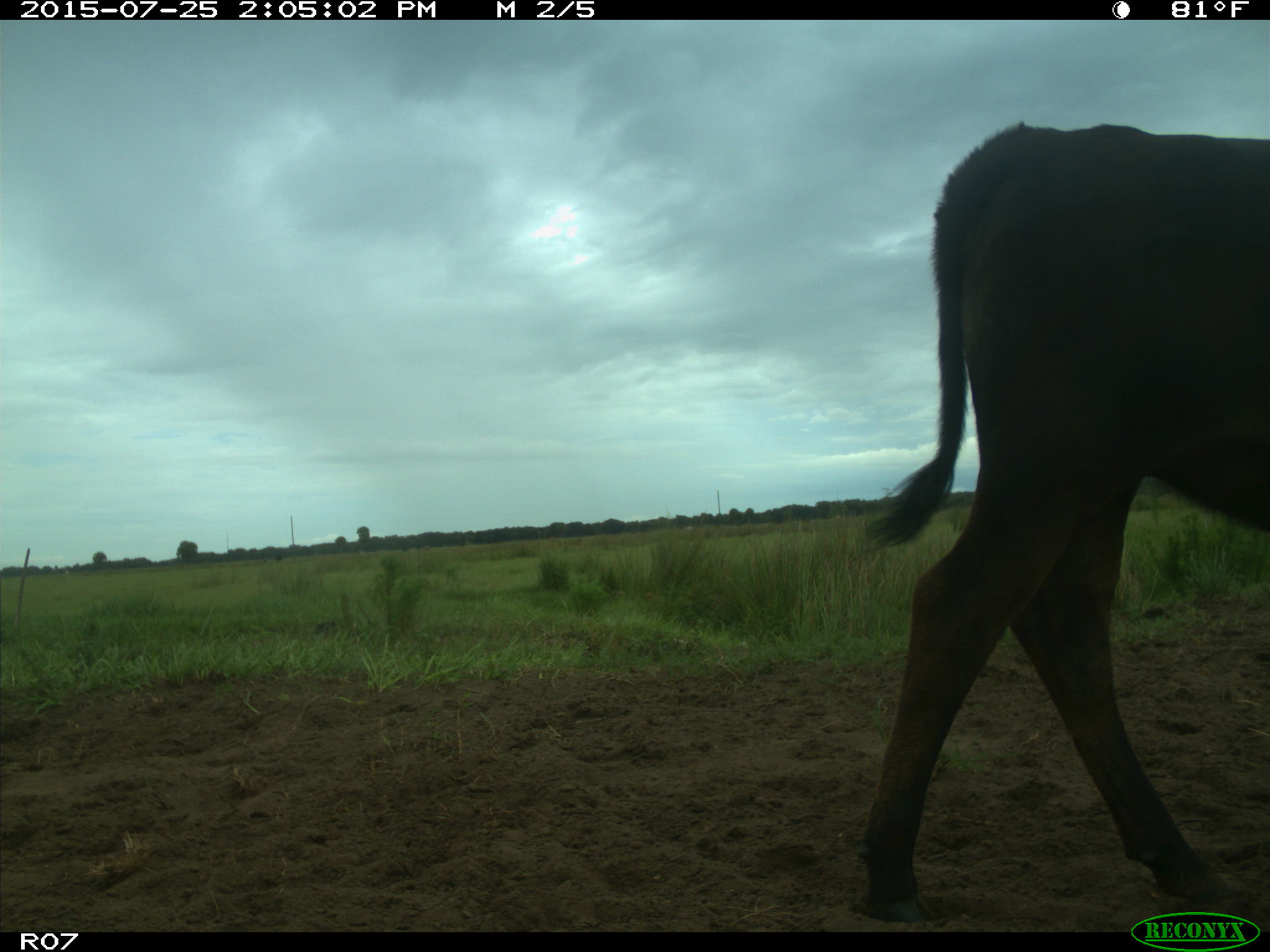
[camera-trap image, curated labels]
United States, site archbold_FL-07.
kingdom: Animalia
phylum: Chordata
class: Mammalia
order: Artiodactyla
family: Bovidae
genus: Bos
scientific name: Bos taurus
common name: domestic cow